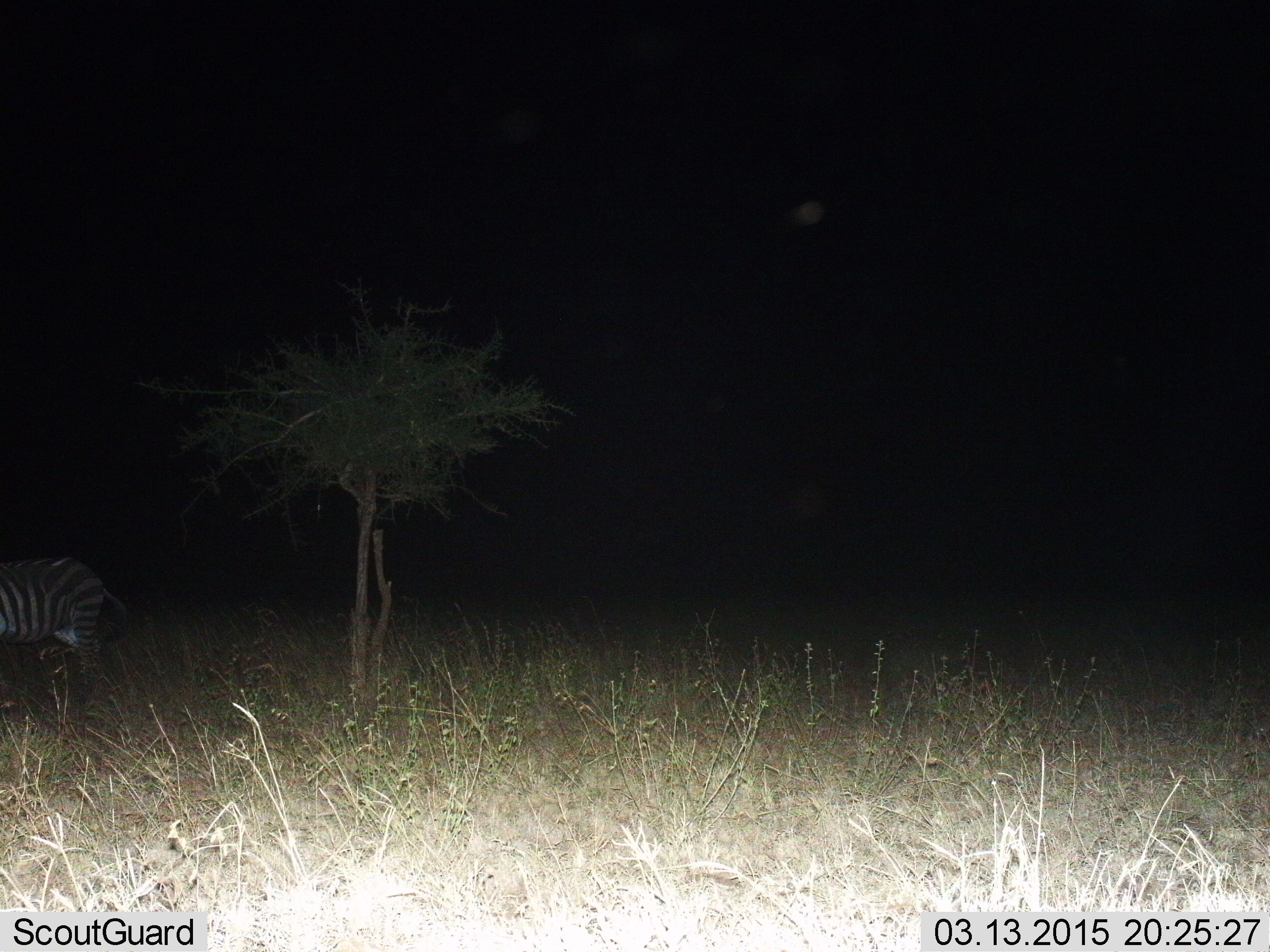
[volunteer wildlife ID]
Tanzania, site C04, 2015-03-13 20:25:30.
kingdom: Animalia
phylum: Chordata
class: Mammalia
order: Perissodactyla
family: Equidae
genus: Equus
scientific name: Equus quagga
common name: plains zebra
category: zebra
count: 1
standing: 90%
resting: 0%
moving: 10%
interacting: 0%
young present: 0%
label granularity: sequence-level